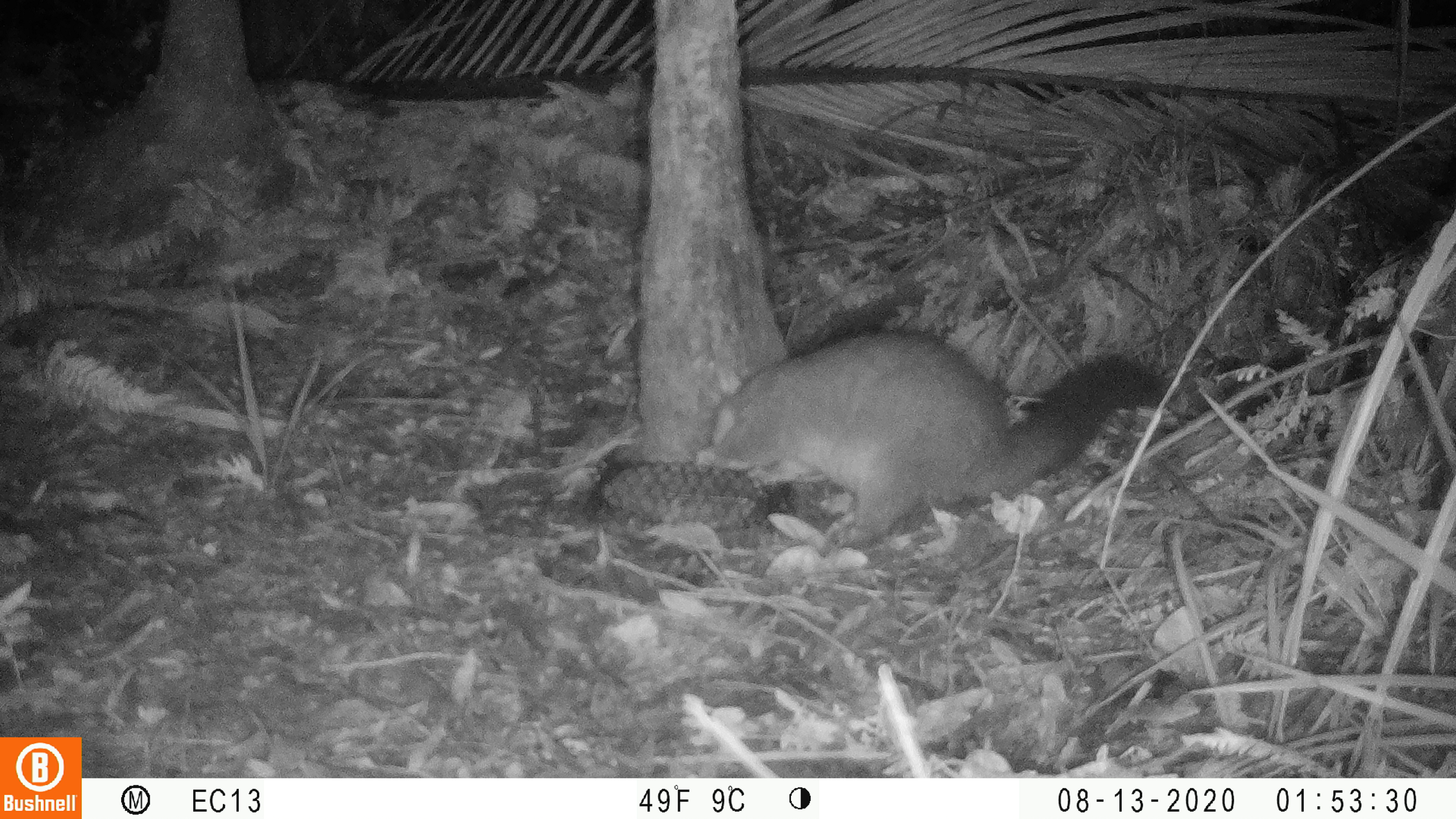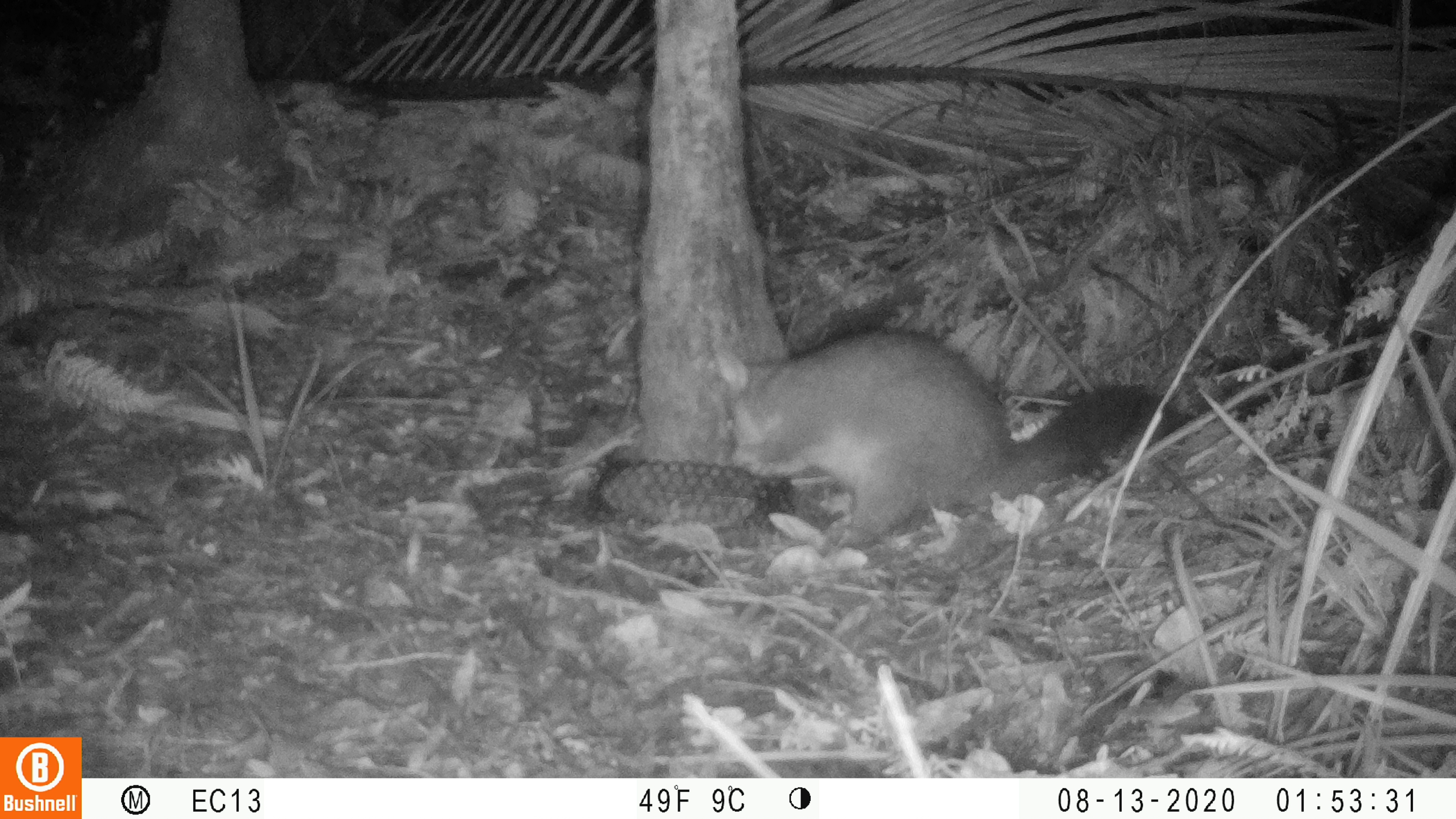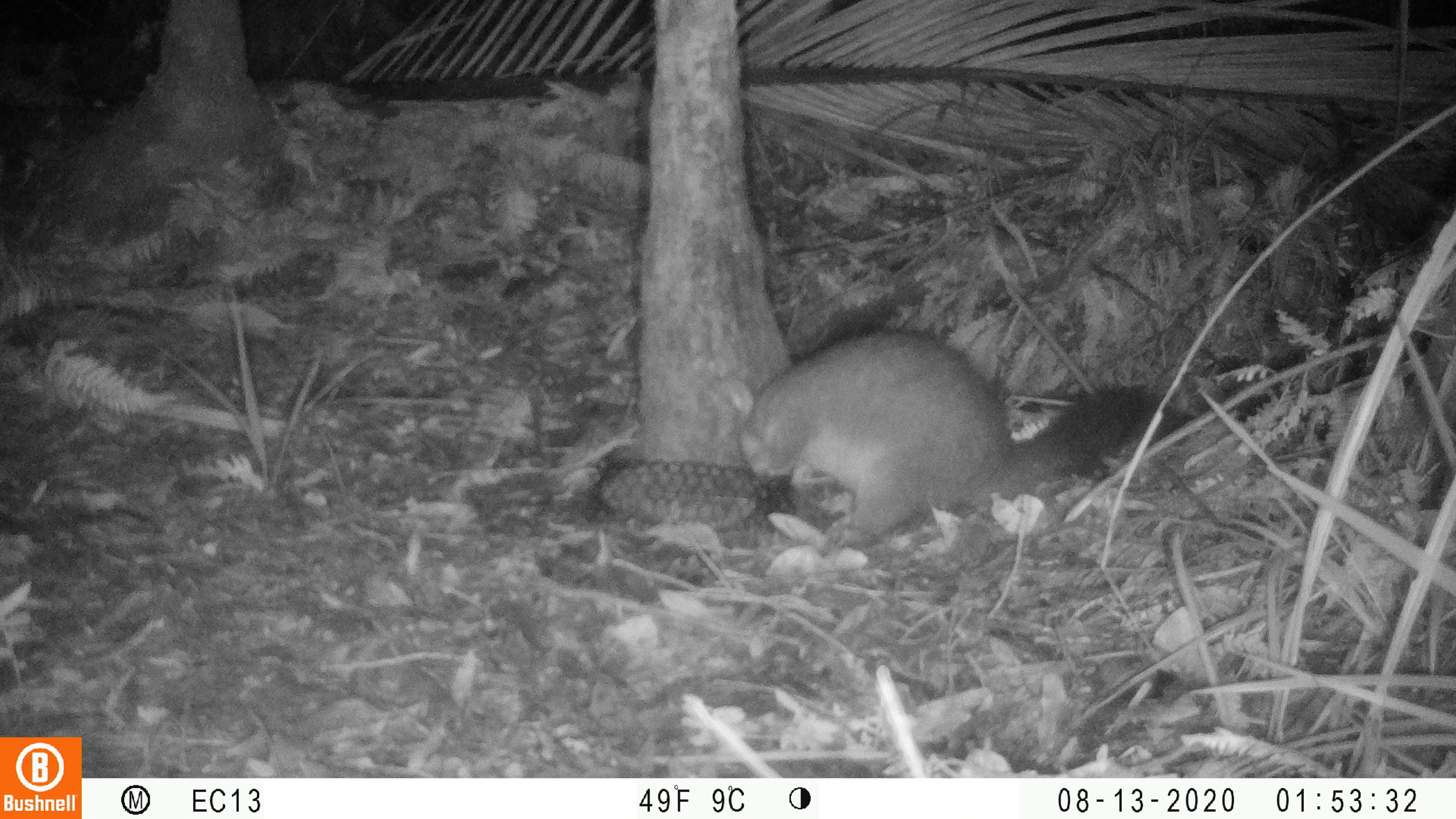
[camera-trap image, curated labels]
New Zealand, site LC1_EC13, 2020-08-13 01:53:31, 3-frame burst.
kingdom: Animalia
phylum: Chordata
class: Mammalia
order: Diprotodontia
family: Phalangeridae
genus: Trichosurus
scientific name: Trichosurus vulpecula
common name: common brushtail possum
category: possum